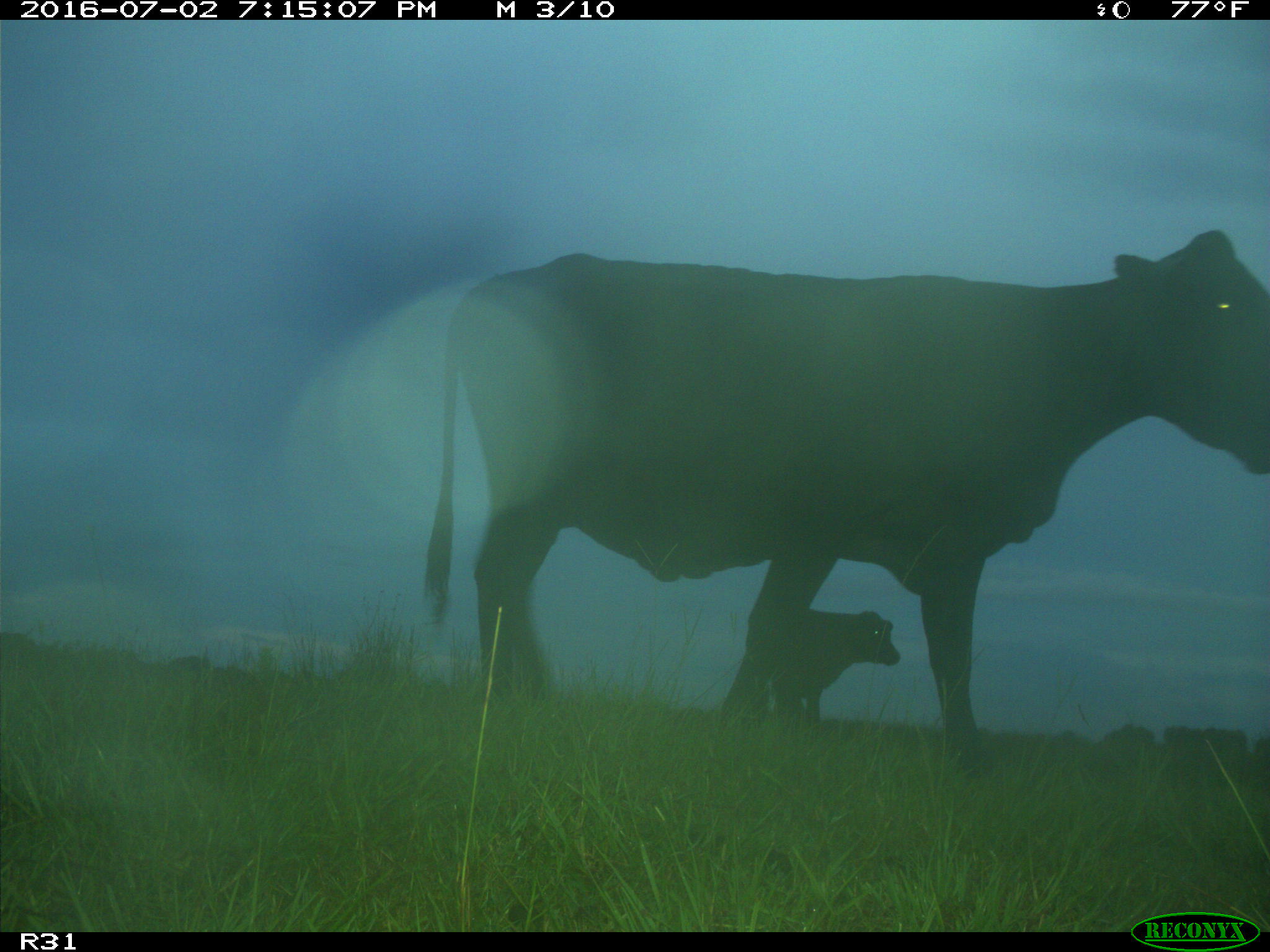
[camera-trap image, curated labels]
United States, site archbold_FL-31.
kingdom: Animalia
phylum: Chordata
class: Mammalia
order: Artiodactyla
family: Bovidae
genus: Bos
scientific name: Bos taurus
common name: domestic cow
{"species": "Bos taurus (domestic cow)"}